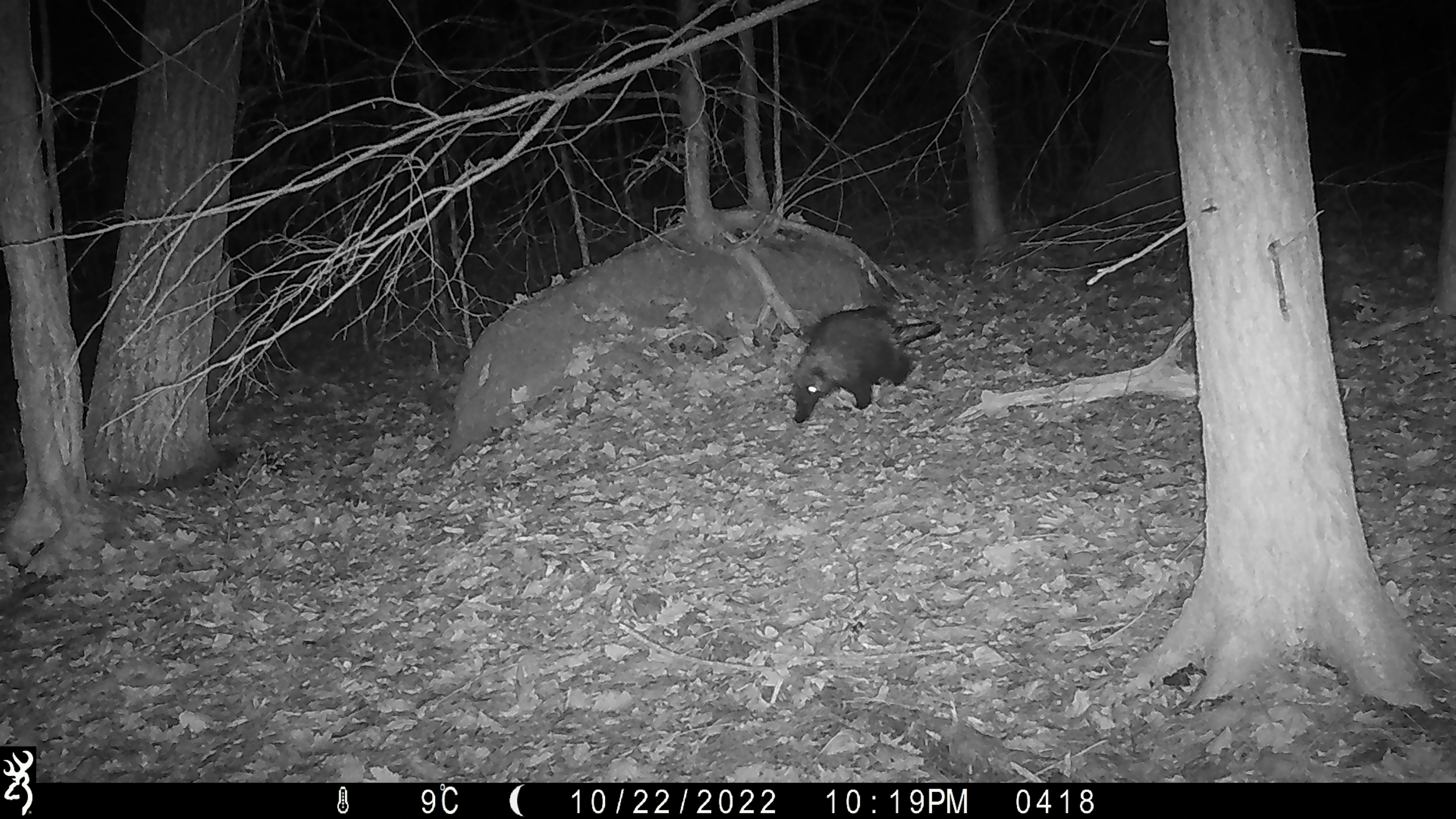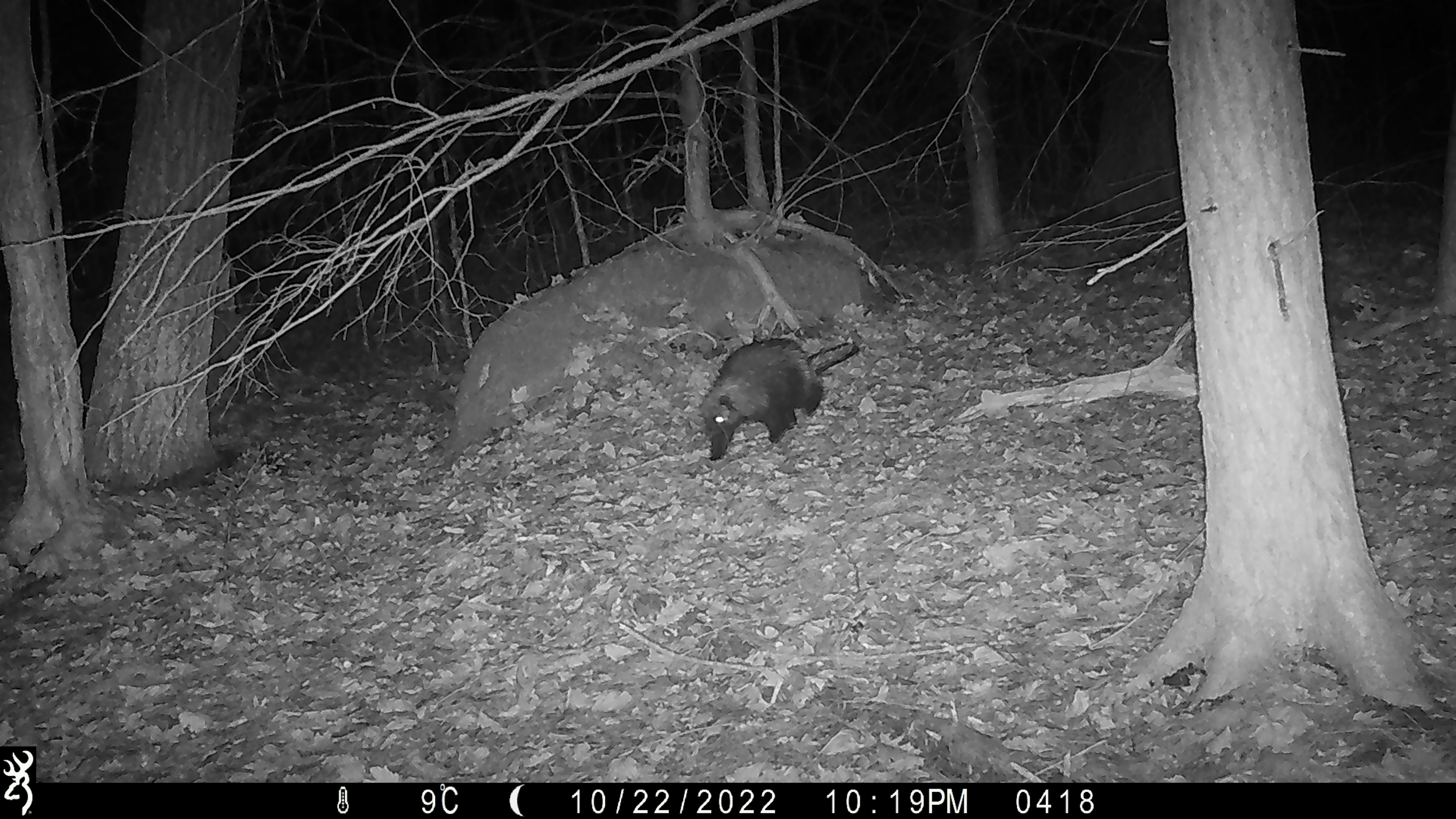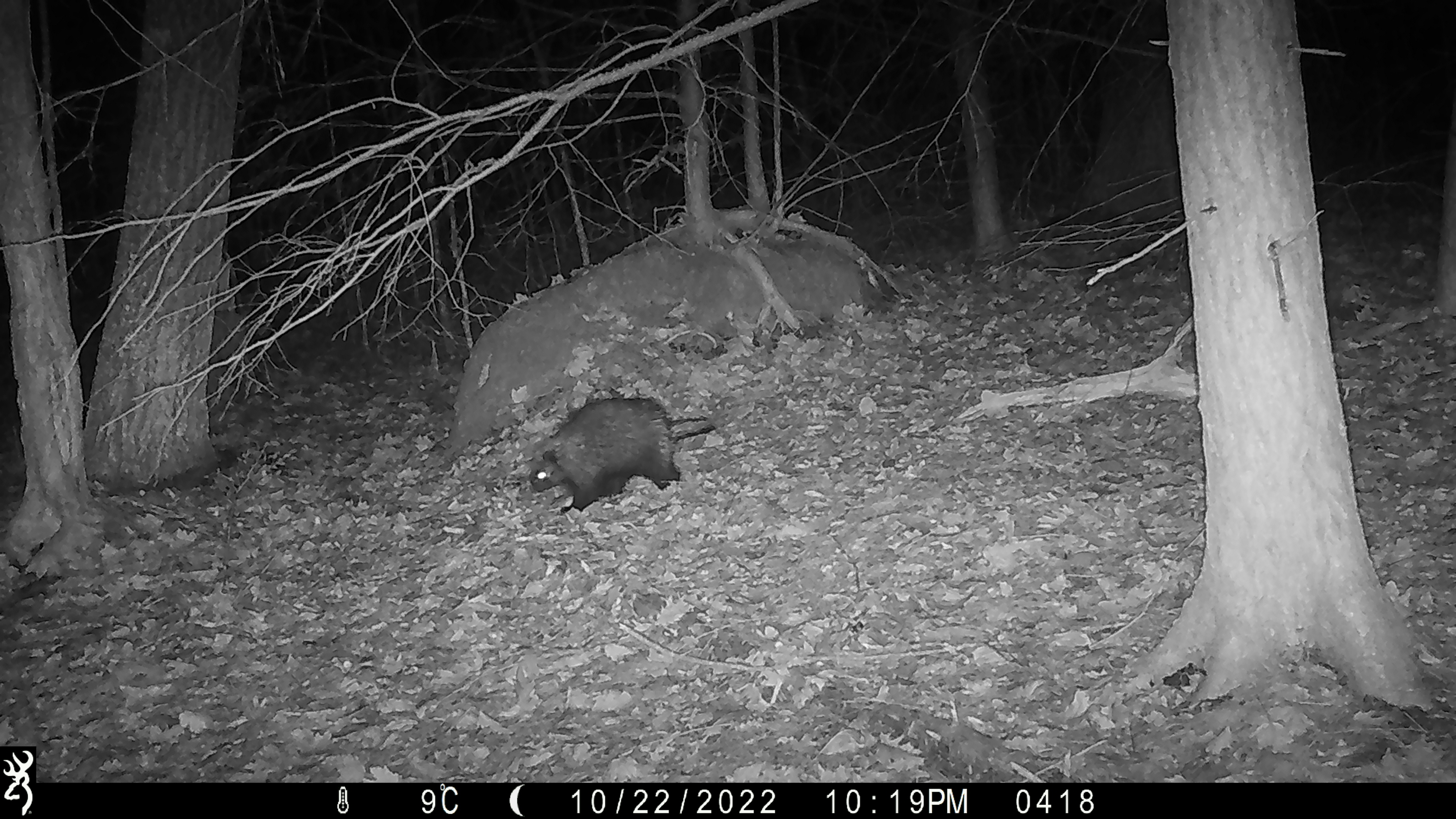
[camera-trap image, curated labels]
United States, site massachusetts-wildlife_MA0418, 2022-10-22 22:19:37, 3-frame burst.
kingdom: Animalia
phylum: Chordata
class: Mammalia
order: Rodentia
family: Erethizontidae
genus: Erethizon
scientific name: Erethizon dorsatum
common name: porcupine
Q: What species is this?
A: Porcupine (Erethizon dorsatum).